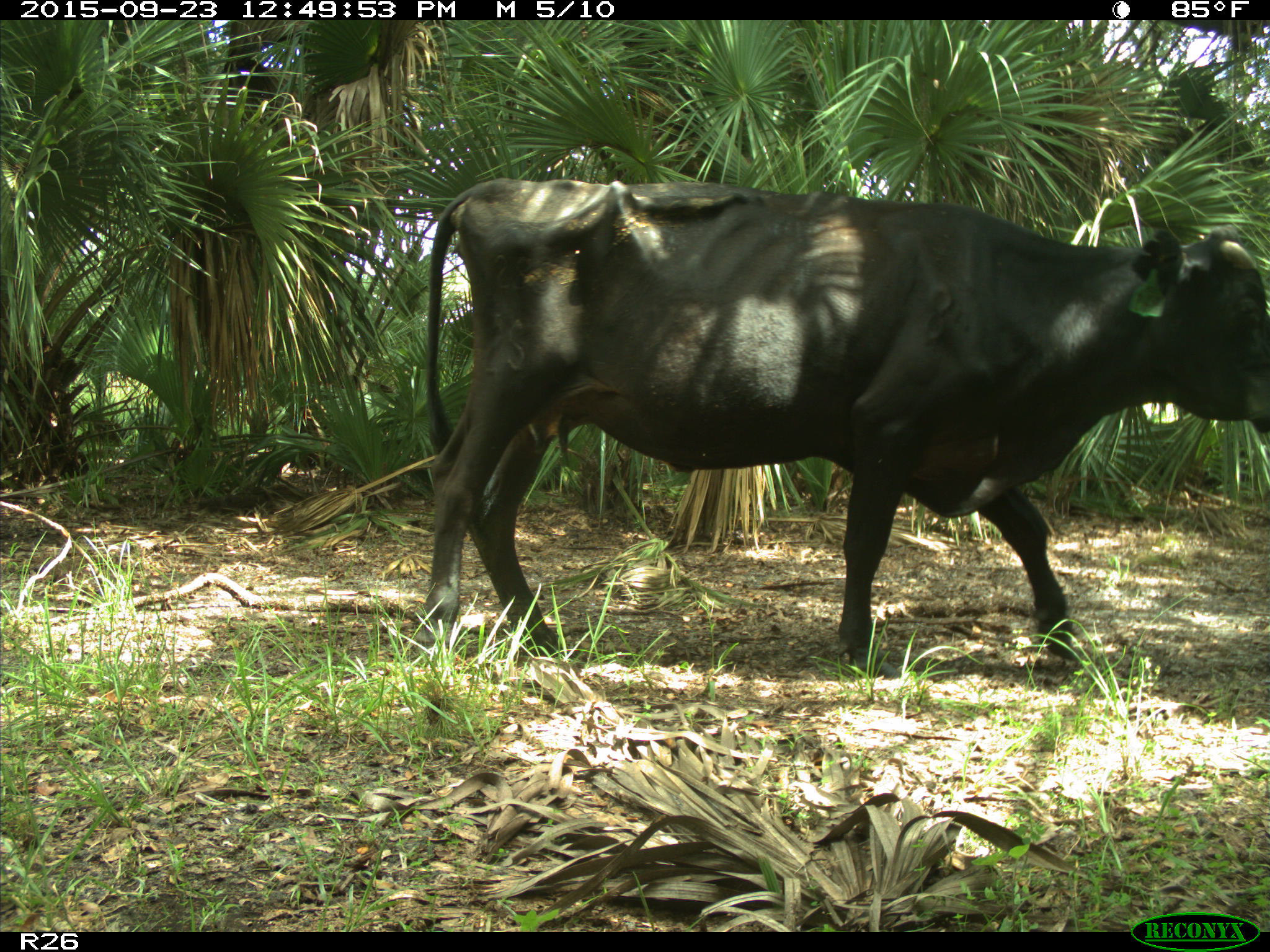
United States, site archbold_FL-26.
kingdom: Animalia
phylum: Chordata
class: Mammalia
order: Artiodactyla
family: Bovidae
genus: Bos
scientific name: Bos taurus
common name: domestic cow